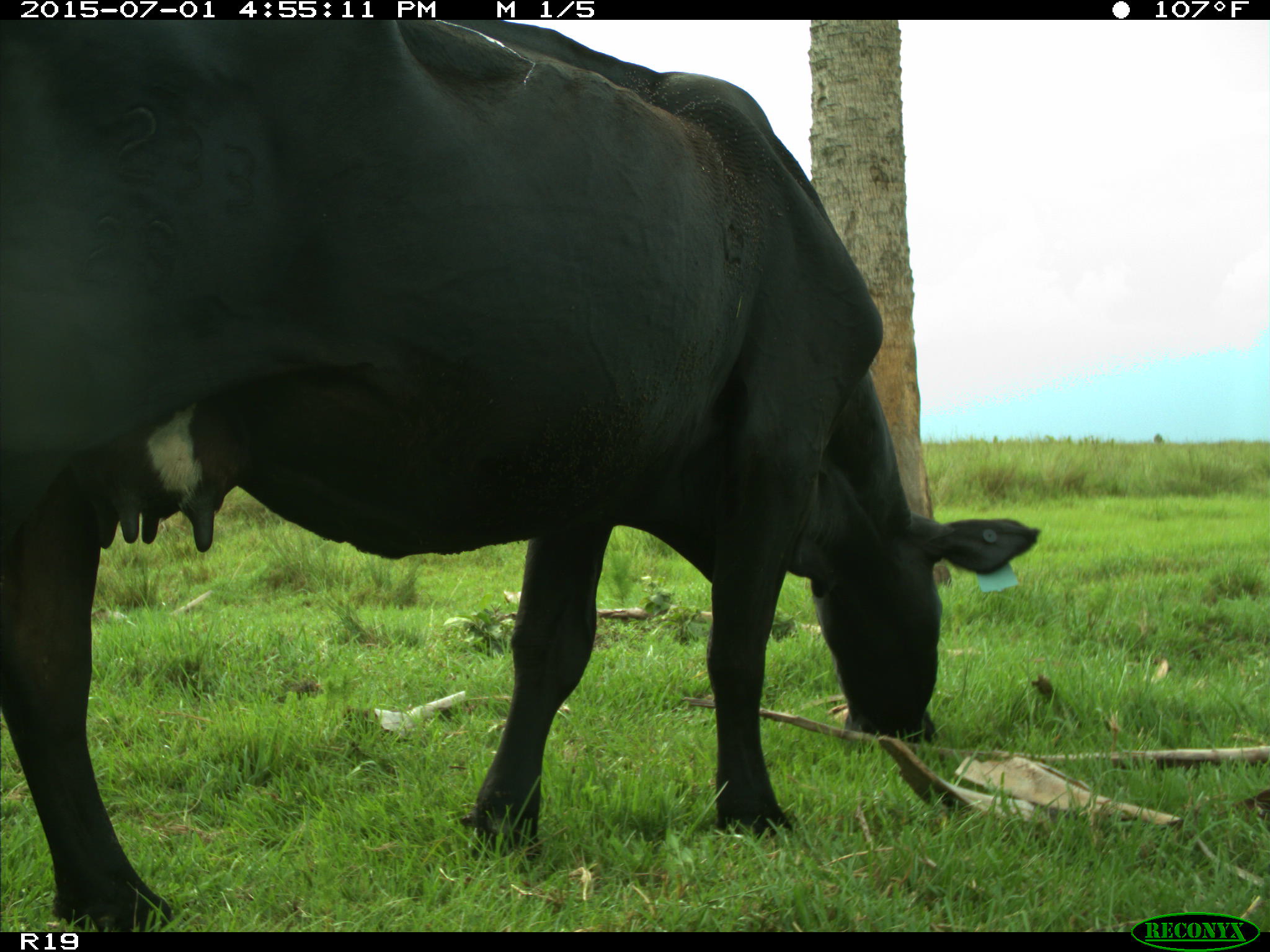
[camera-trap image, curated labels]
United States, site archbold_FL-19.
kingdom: Animalia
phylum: Chordata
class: Mammalia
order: Artiodactyla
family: Bovidae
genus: Bos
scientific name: Bos taurus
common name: domestic cow